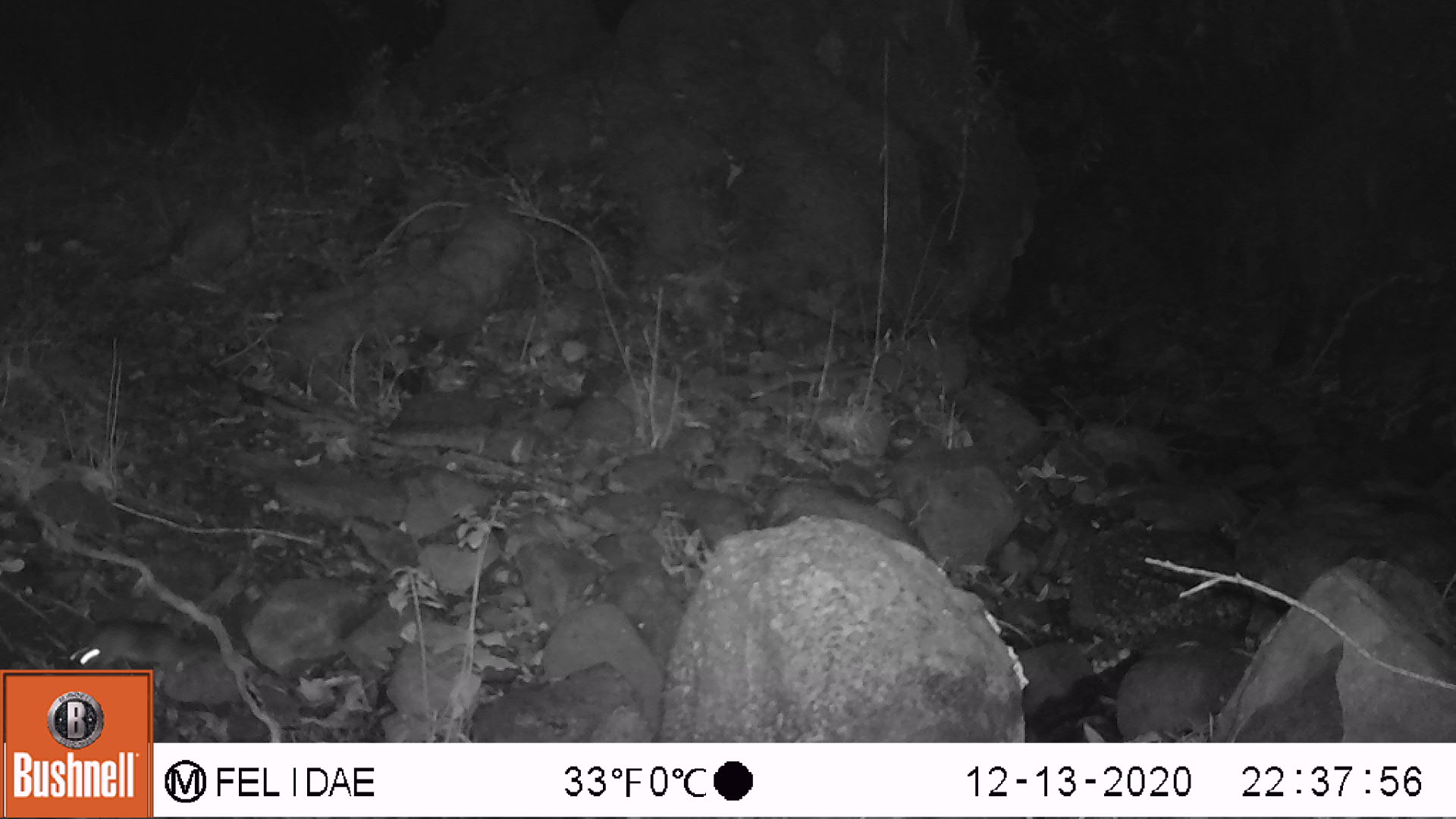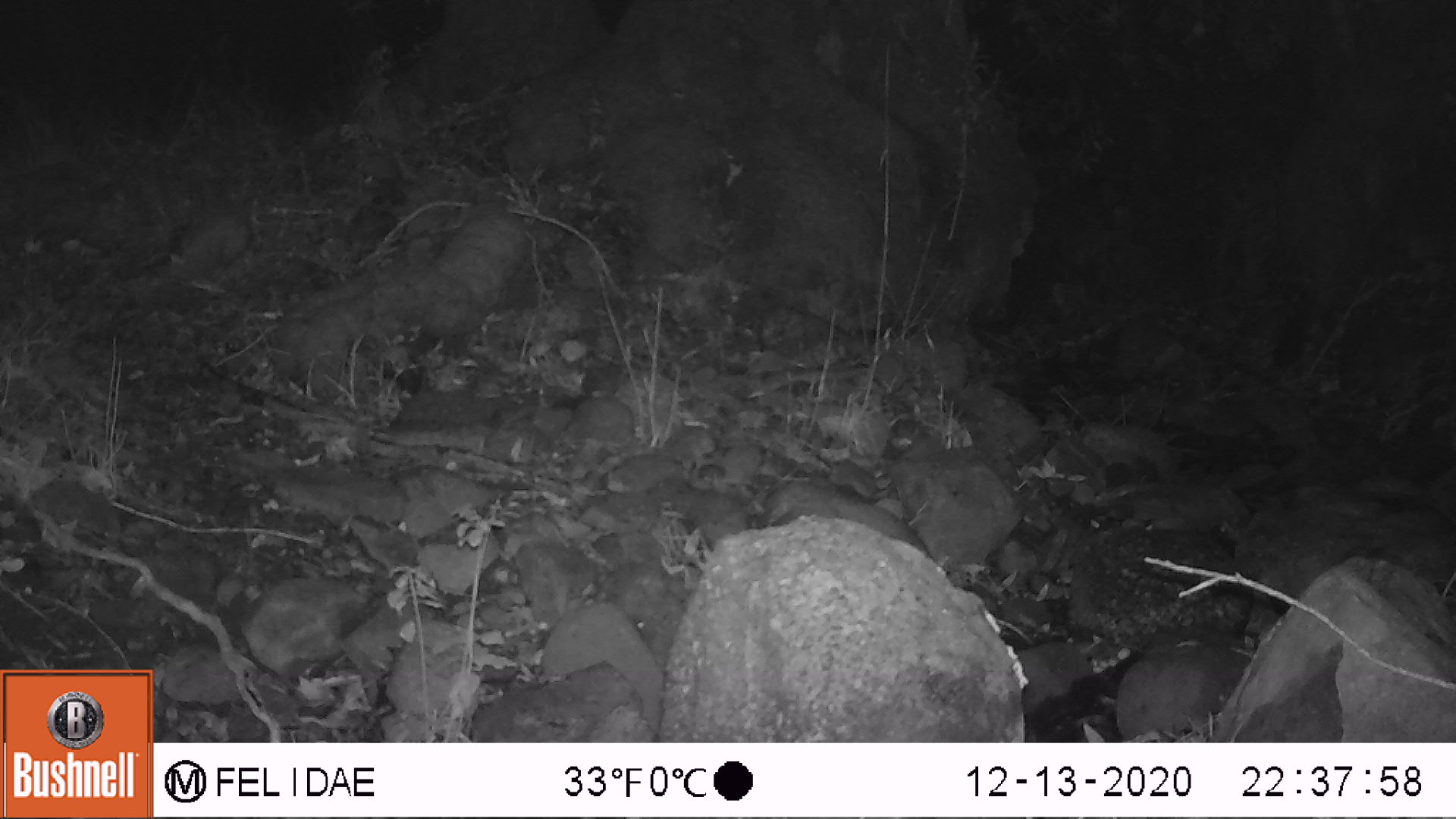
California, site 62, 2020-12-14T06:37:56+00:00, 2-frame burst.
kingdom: Animalia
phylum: Chordata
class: Mammalia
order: Rodentia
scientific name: Rodentia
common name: mouse or rat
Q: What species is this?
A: Mouse or rat (Rodentia).